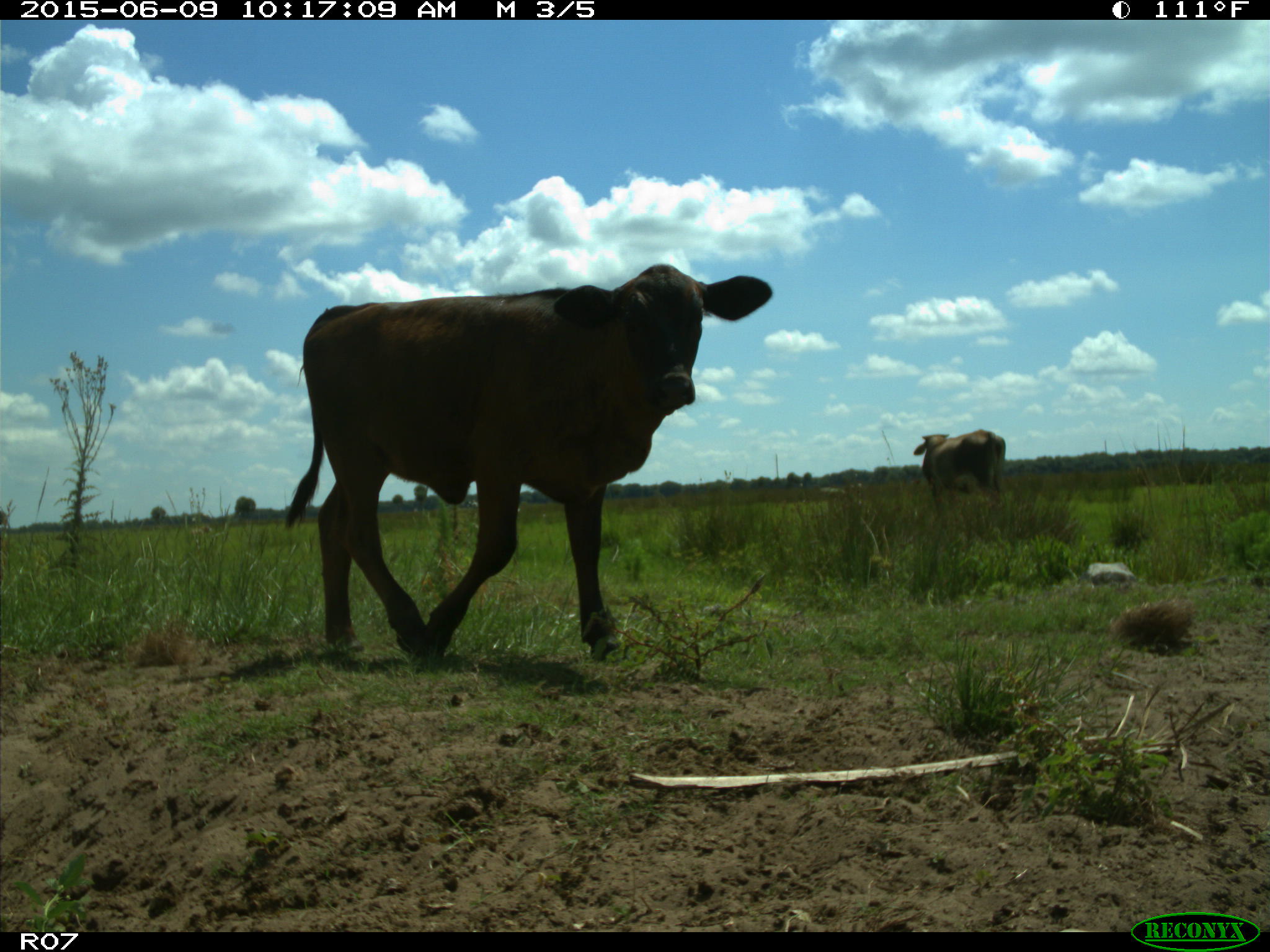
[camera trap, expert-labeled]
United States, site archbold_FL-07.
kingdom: Animalia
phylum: Chordata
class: Mammalia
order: Artiodactyla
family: Bovidae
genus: Bos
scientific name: Bos taurus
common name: domestic cow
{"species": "Bos taurus (domestic cow)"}